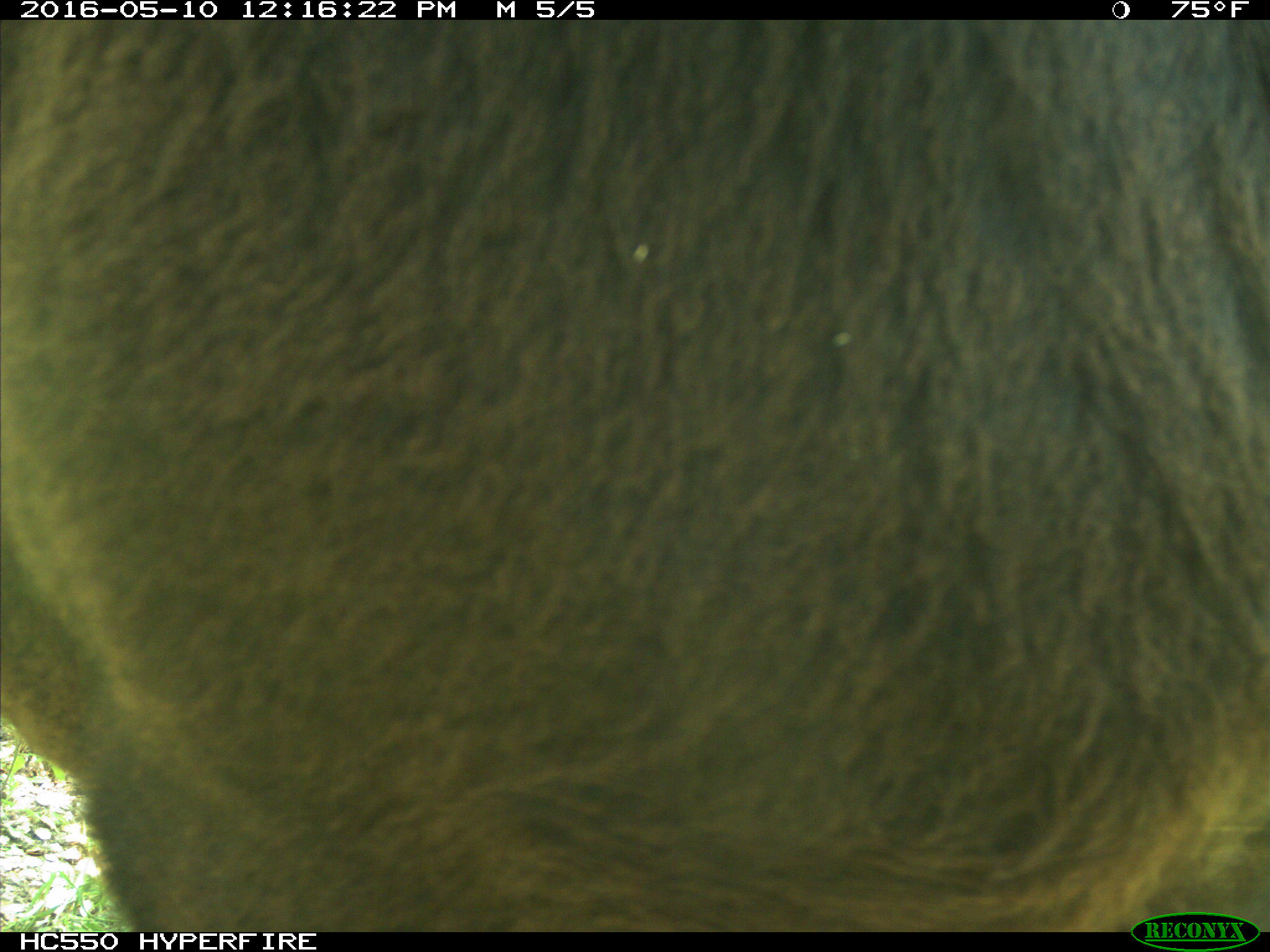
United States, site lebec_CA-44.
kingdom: Animalia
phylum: Chordata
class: Mammalia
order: Artiodactyla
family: Bovidae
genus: Bos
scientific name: Bos taurus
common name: domestic cow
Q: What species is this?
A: Bos taurus (domestic cow).